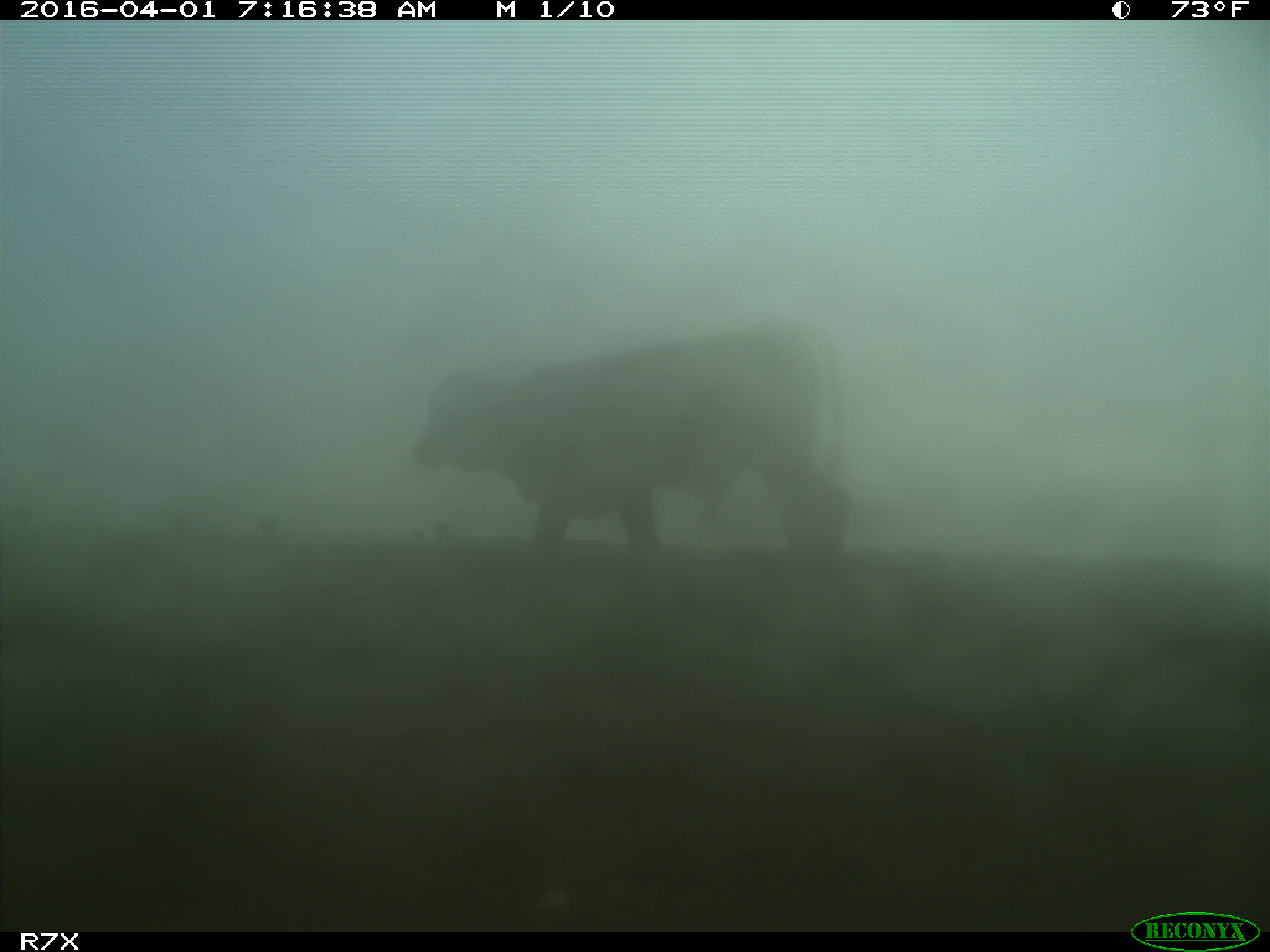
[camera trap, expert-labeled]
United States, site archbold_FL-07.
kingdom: Animalia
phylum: Chordata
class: Mammalia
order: Artiodactyla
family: Bovidae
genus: Bos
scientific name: Bos taurus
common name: domestic cow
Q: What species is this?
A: Bos taurus (domestic cow).